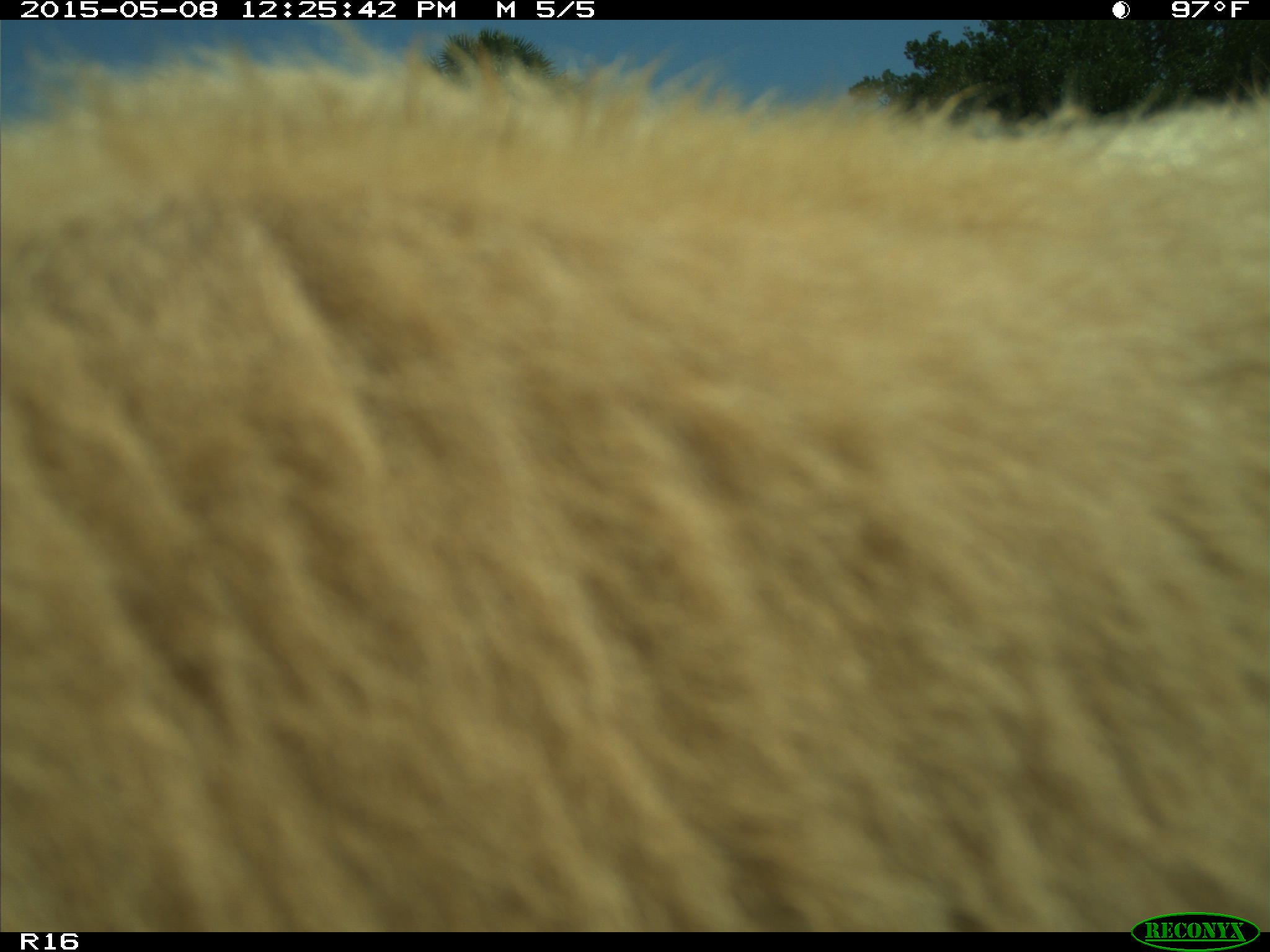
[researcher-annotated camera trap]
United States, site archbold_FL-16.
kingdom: Animalia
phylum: Chordata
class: Mammalia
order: Artiodactyla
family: Bovidae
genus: Bos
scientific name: Bos taurus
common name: domestic cow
Bos taurus (domestic cow).